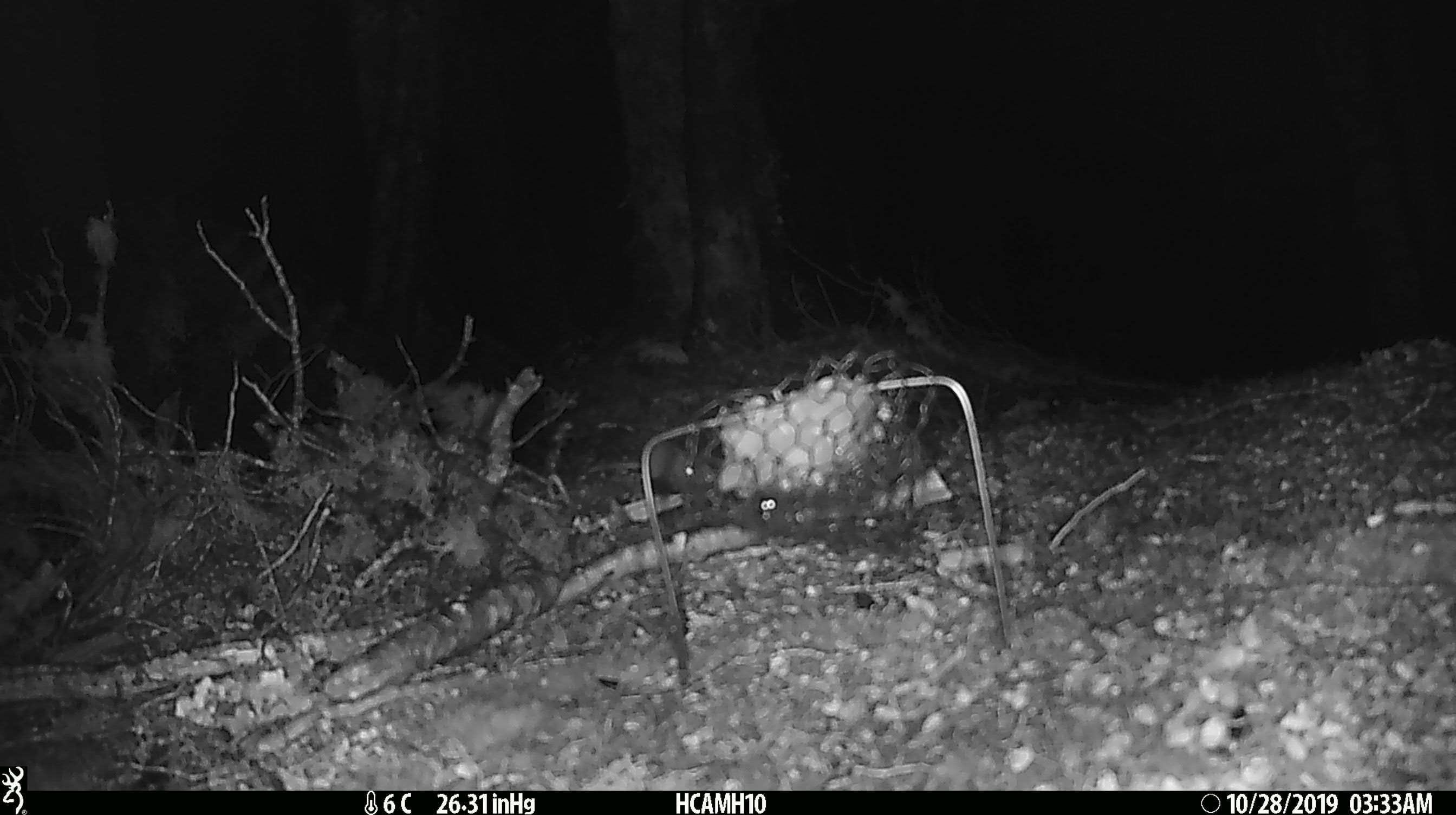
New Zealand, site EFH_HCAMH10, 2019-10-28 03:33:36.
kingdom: Animalia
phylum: Chordata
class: Mammalia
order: Rodentia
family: Muridae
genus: Mus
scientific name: Mus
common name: mouse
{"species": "mouse (Mus)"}